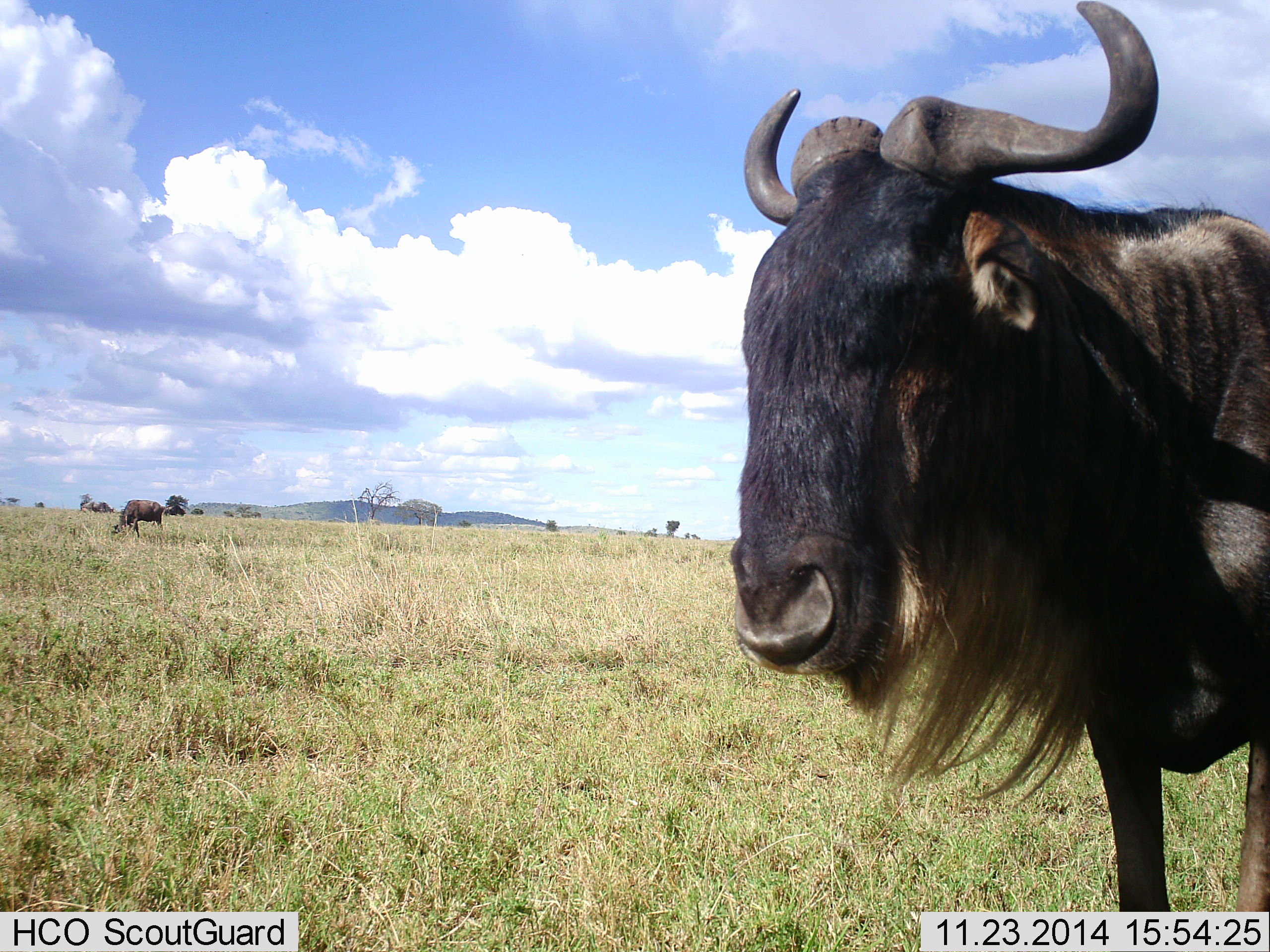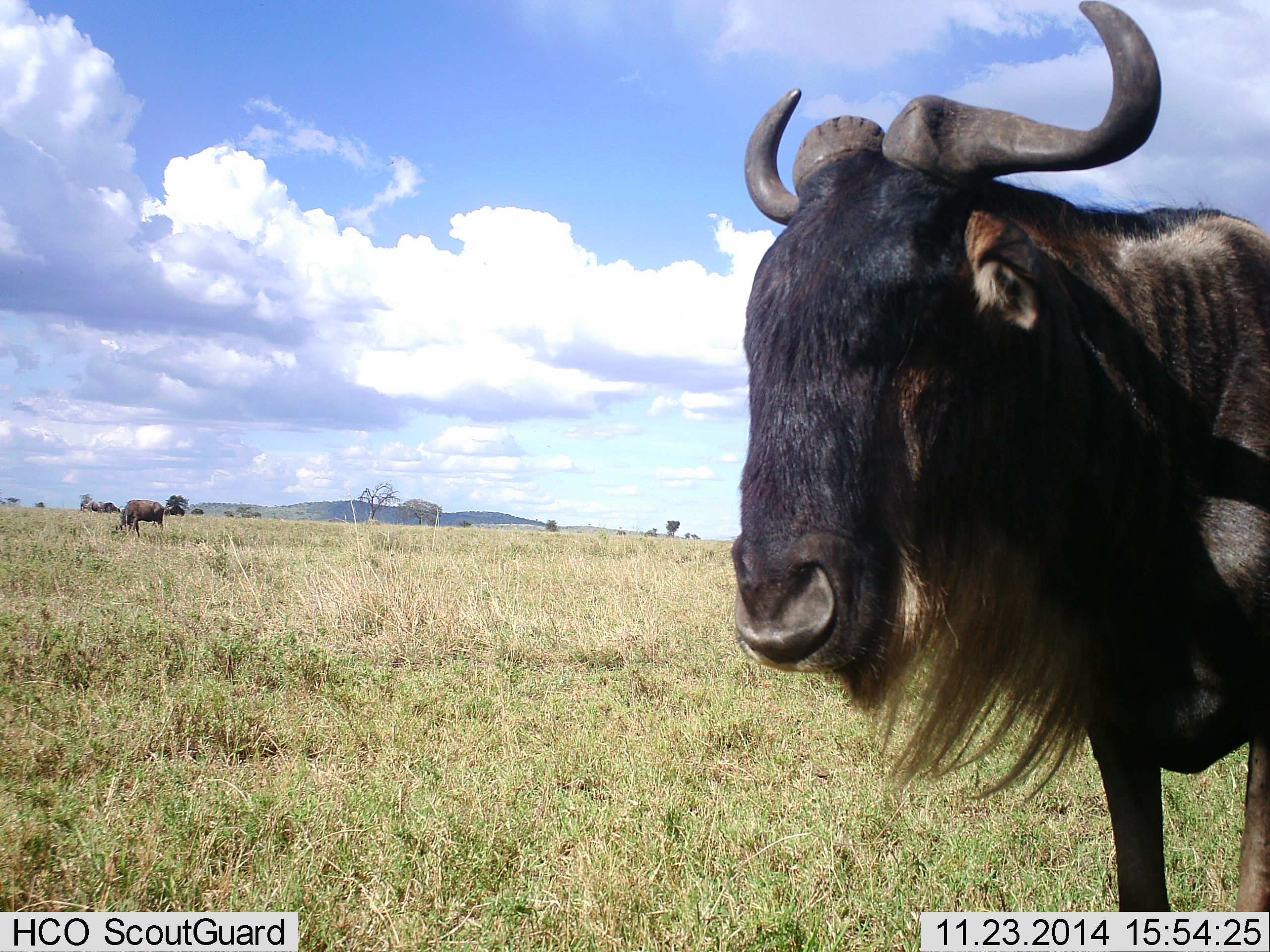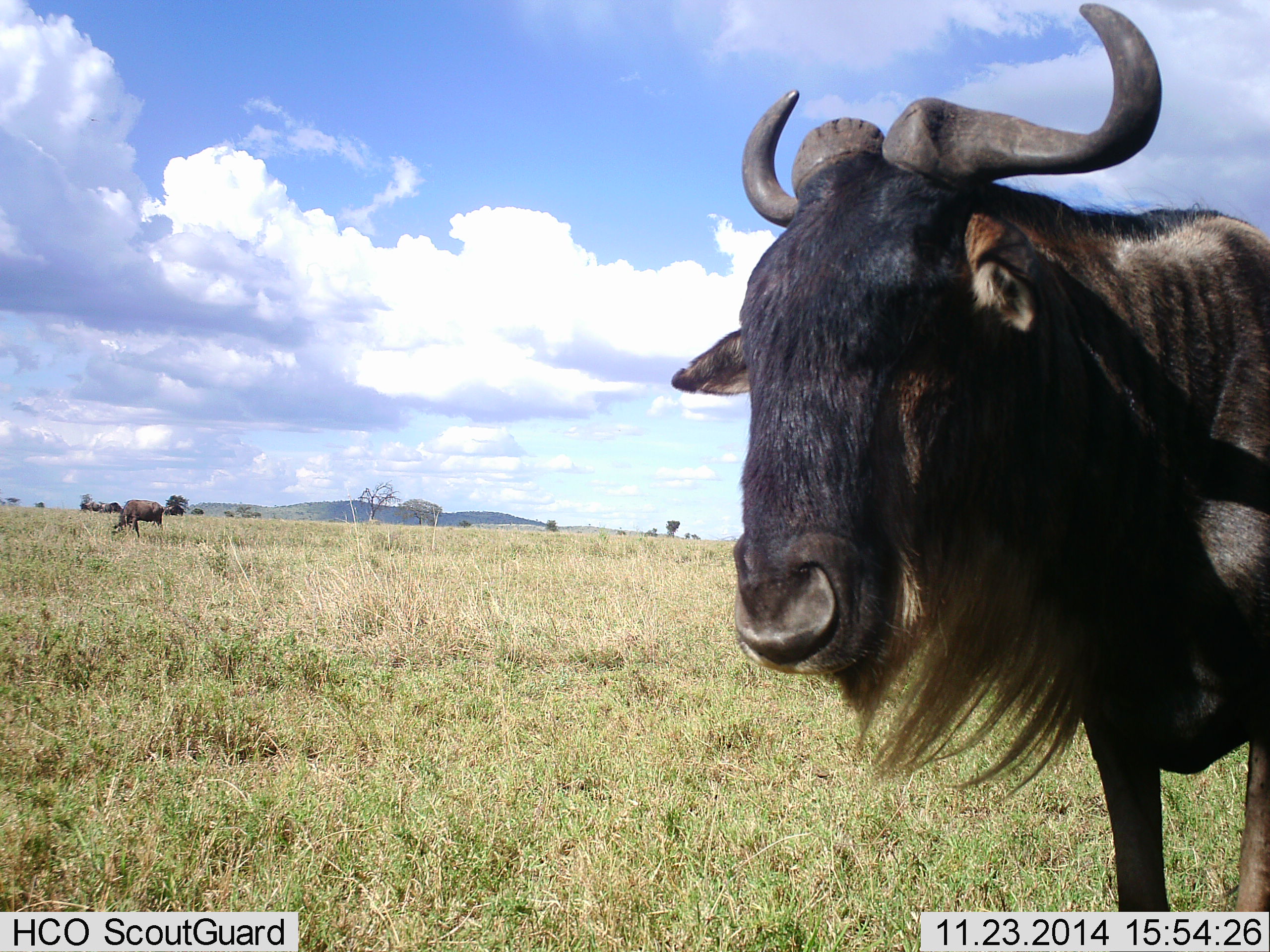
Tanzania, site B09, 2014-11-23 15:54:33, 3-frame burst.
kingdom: Animalia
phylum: Chordata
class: Mammalia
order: Artiodactyla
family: Bovidae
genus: Connochaetes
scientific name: Connochaetes taurinus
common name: blue wildebeest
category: wildebeest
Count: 3.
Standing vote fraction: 80%.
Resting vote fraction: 0%.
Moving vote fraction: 30%.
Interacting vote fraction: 10%.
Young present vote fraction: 0%.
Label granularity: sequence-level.